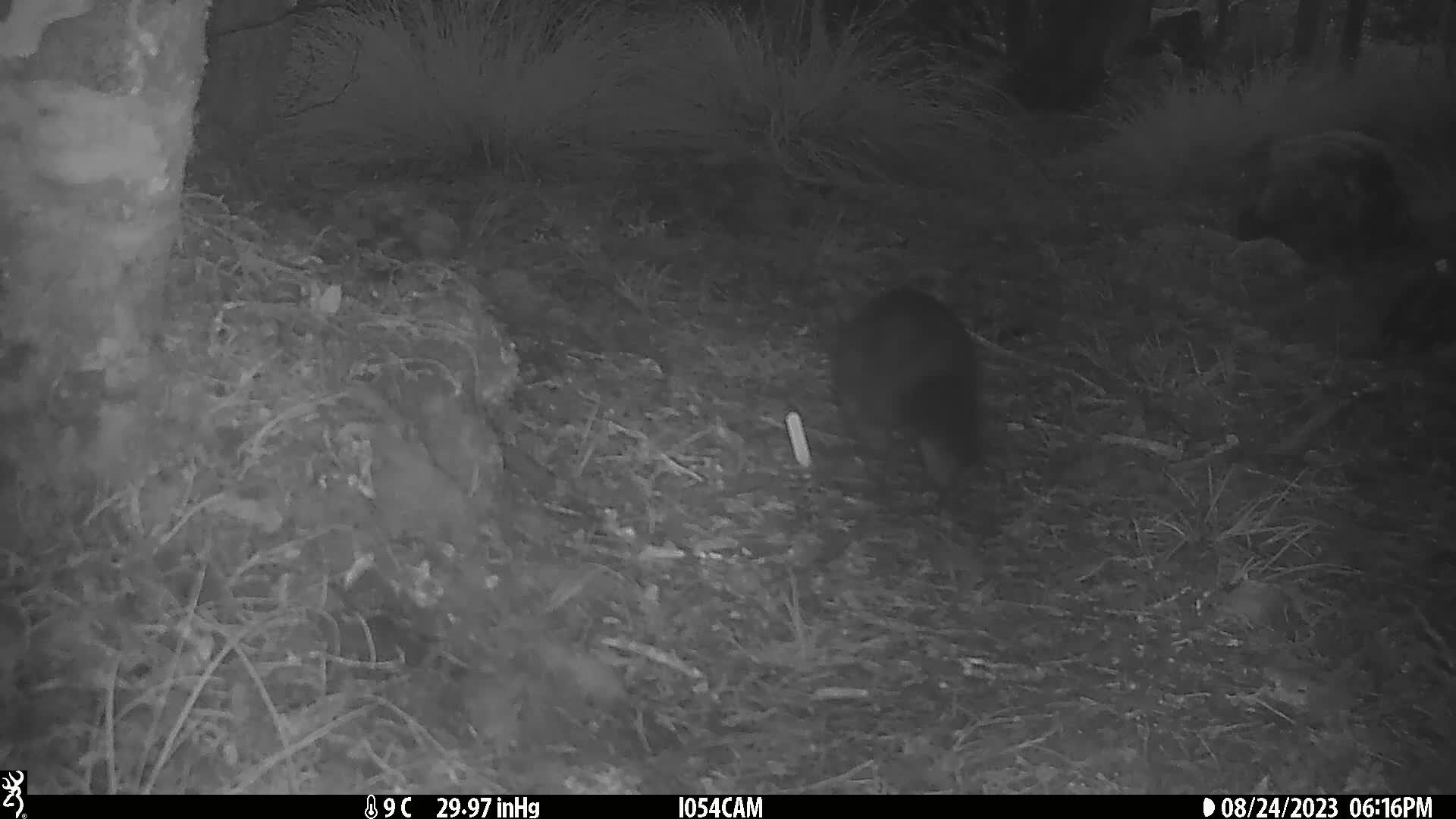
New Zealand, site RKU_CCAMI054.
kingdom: Animalia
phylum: Chordata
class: Mammalia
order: Diprotodontia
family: Phalangeridae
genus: Trichosurus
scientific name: Trichosurus vulpecula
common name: common brushtail possum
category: possum